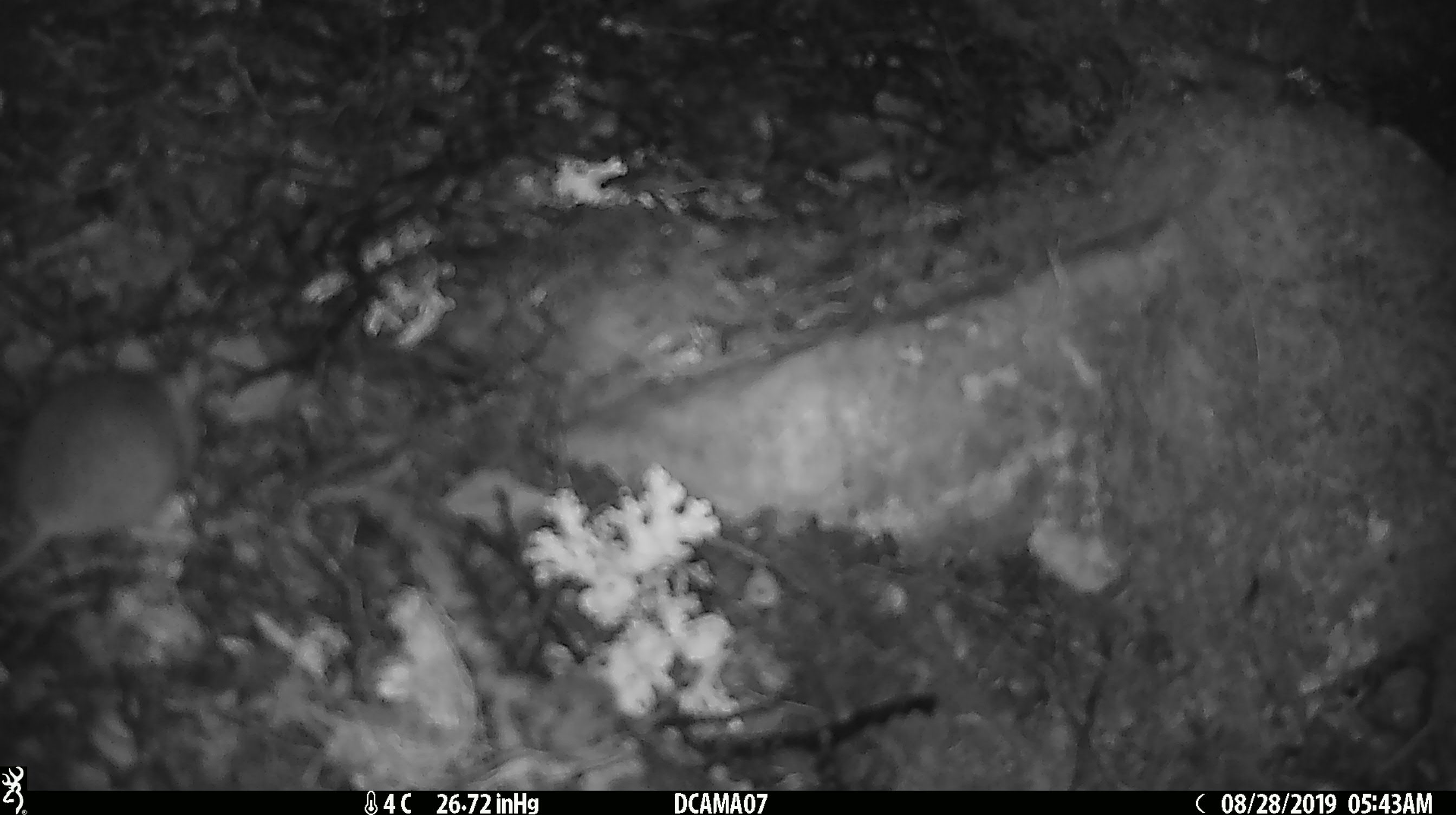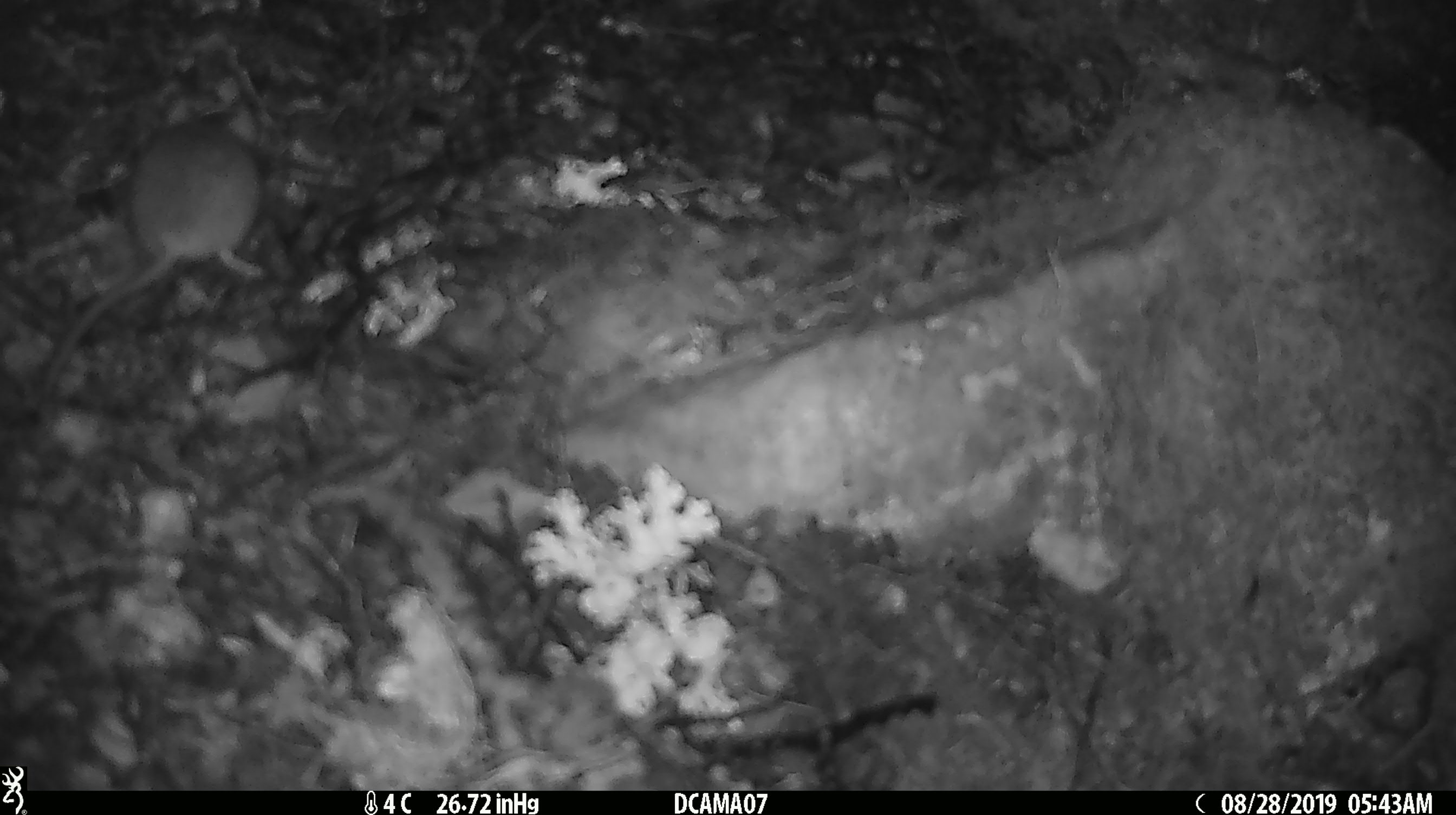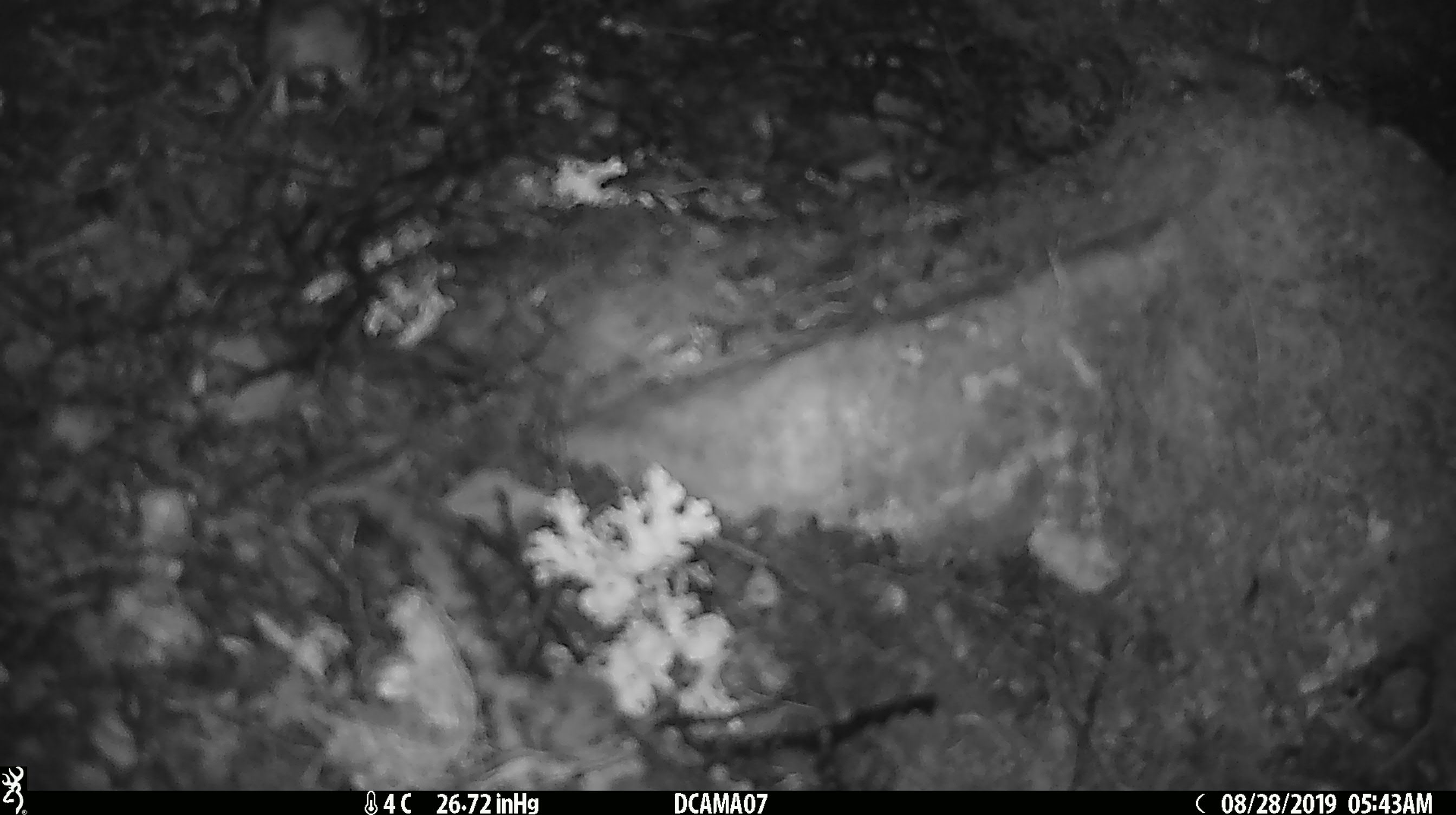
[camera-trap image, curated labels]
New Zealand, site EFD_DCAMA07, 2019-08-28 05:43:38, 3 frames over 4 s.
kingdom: Animalia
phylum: Chordata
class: Mammalia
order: Rodentia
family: Muridae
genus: Mus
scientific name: Mus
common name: mouse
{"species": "mouse (Mus)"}